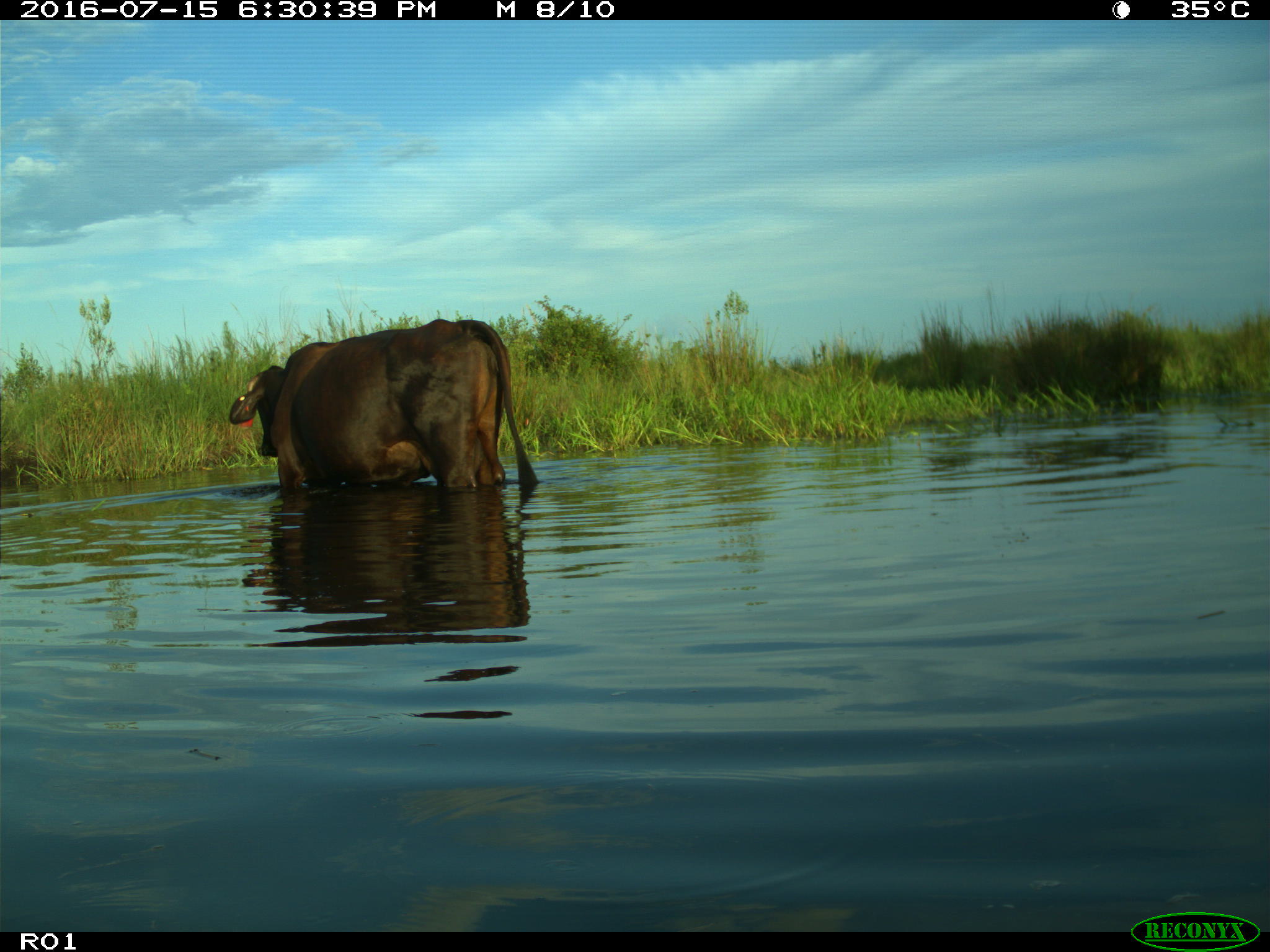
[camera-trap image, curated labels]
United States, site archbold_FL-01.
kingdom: Animalia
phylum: Chordata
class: Mammalia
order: Artiodactyla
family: Bovidae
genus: Bos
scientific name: Bos taurus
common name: domestic cow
Bos taurus (domestic cow).